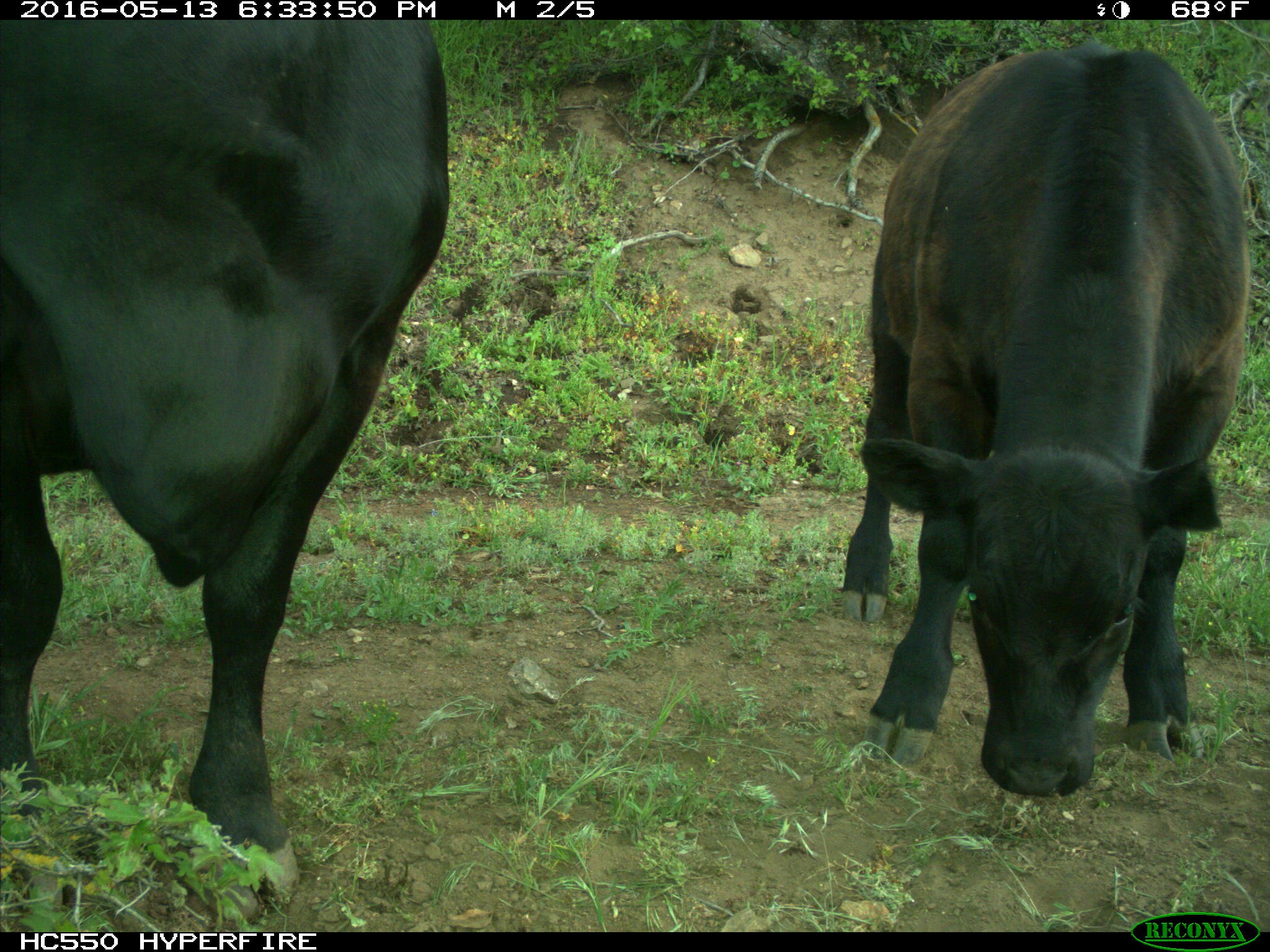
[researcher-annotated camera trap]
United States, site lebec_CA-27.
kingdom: Animalia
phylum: Chordata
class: Mammalia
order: Artiodactyla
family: Bovidae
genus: Bos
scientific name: Bos taurus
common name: domestic cow